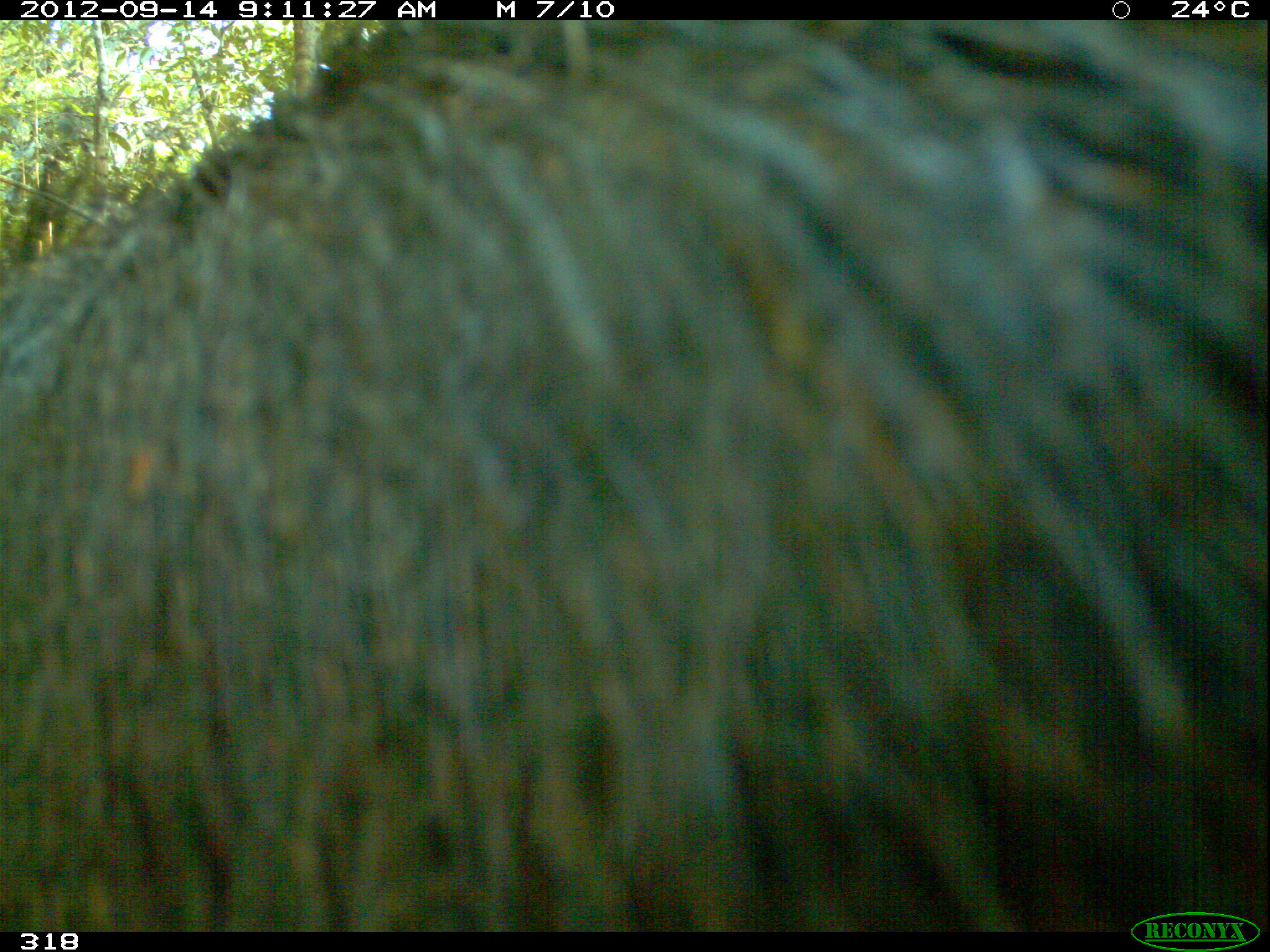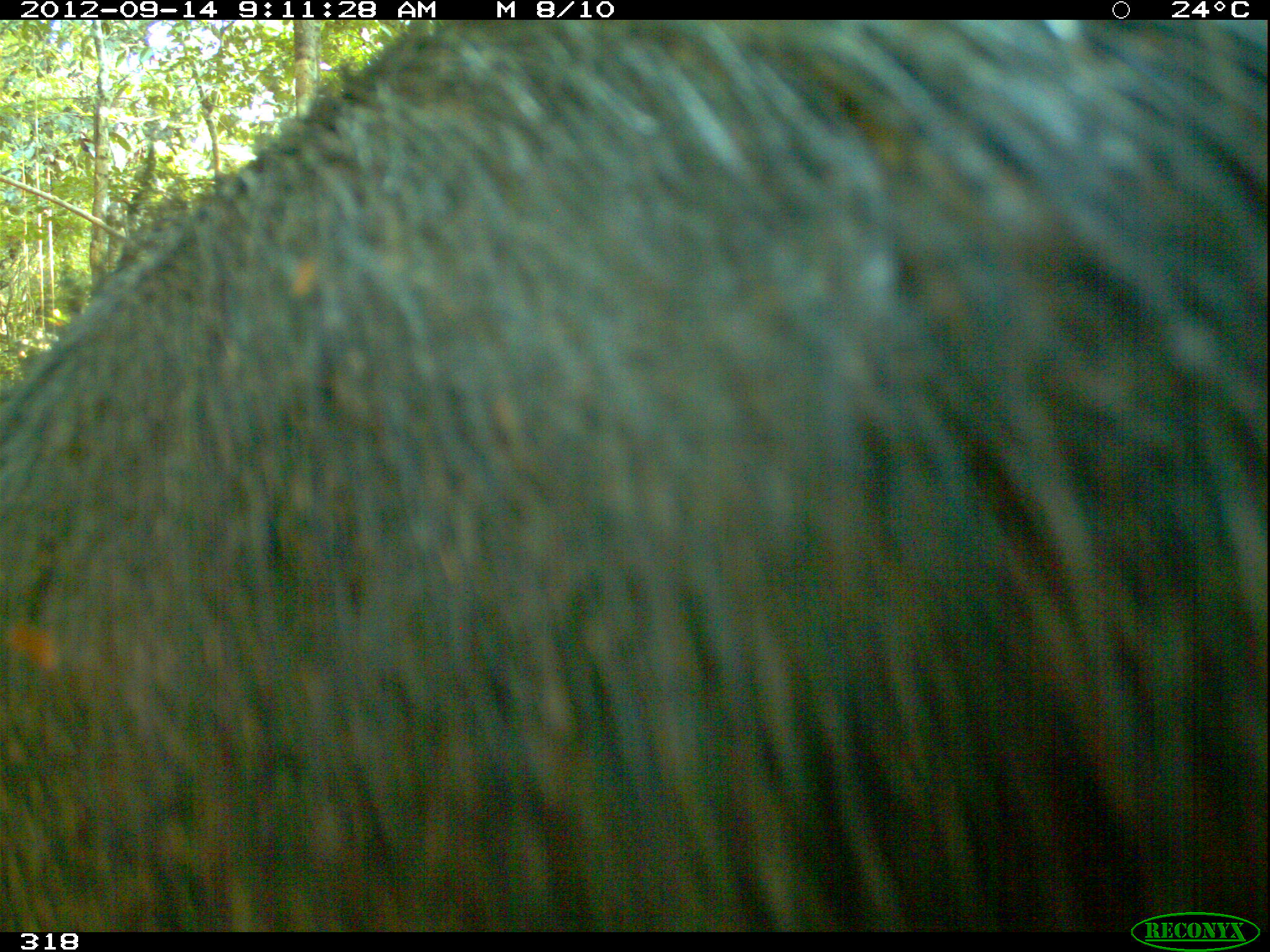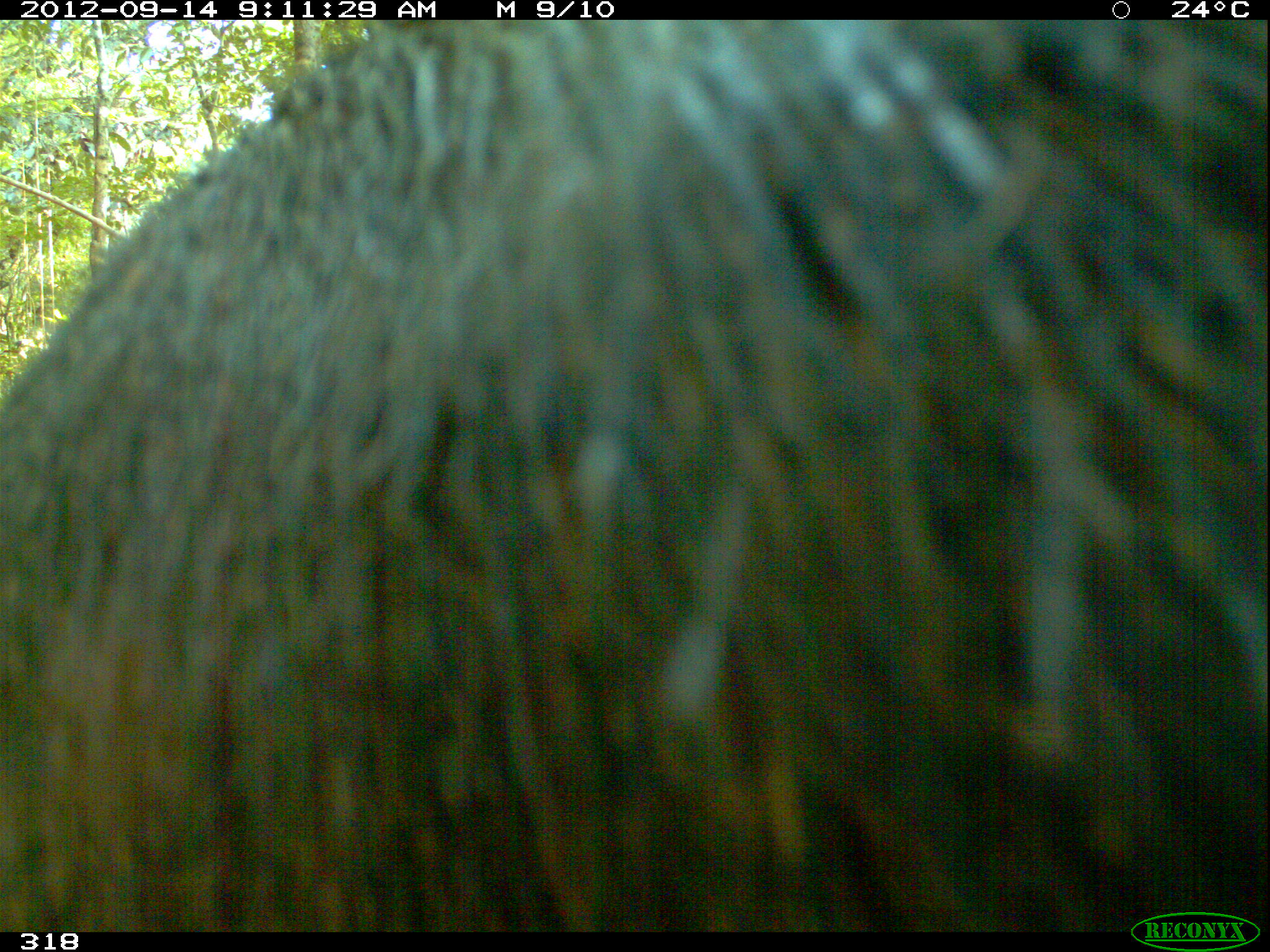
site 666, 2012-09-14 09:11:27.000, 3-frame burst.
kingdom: Animalia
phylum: Chordata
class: Mammalia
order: Artiodactyla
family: Tayassuidae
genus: Tayassu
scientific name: Tayassu pecari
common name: white-lipped peccary